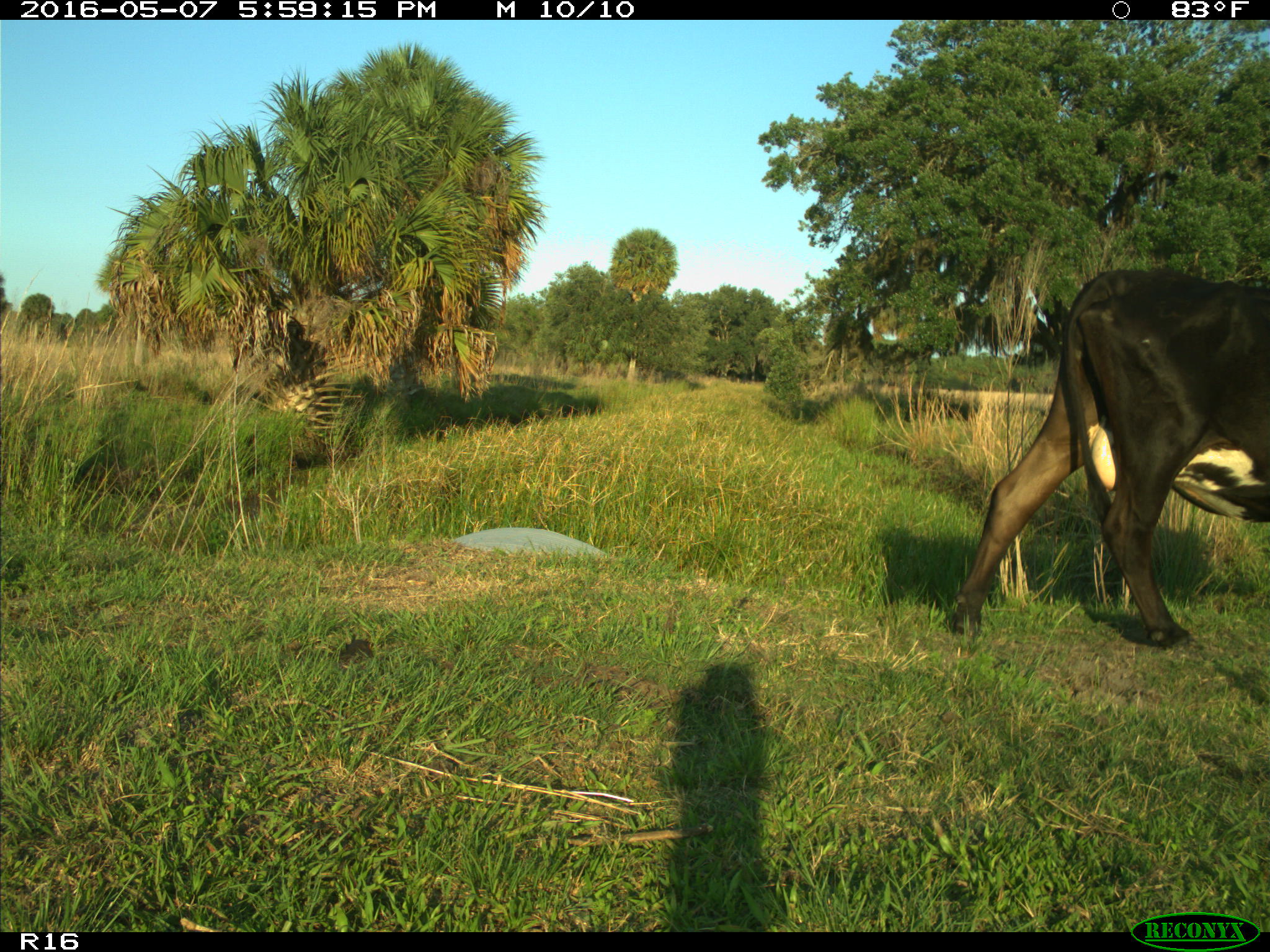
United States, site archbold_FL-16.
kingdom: Animalia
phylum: Chordata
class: Mammalia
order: Artiodactyla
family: Bovidae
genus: Bos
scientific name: Bos taurus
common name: domestic cow